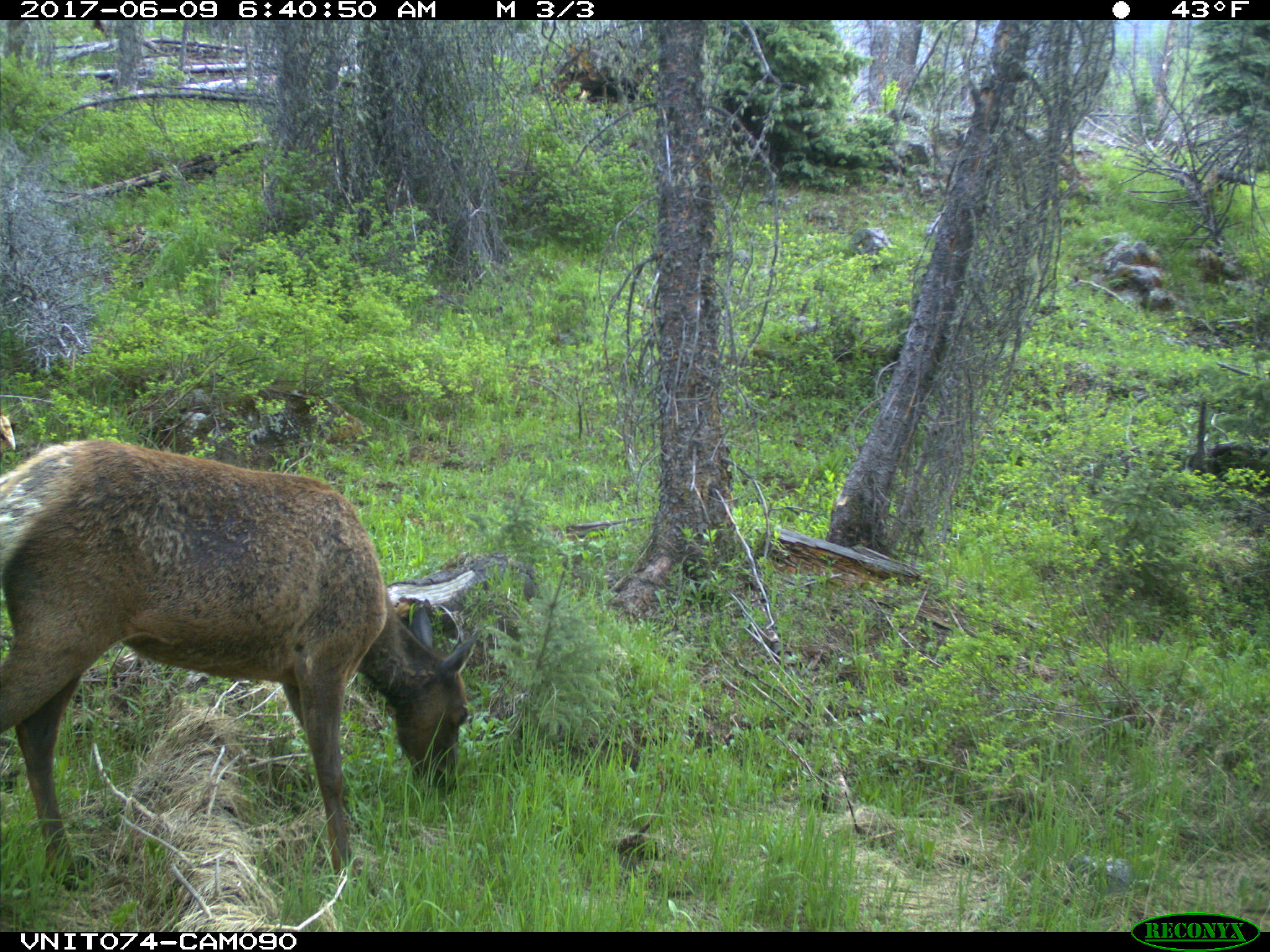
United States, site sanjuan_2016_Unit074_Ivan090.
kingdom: Animalia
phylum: Chordata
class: Mammalia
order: Artiodactyla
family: Cervidae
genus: Cervus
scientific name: Cervus elaphus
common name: red deer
Cervus elaphus (red deer).